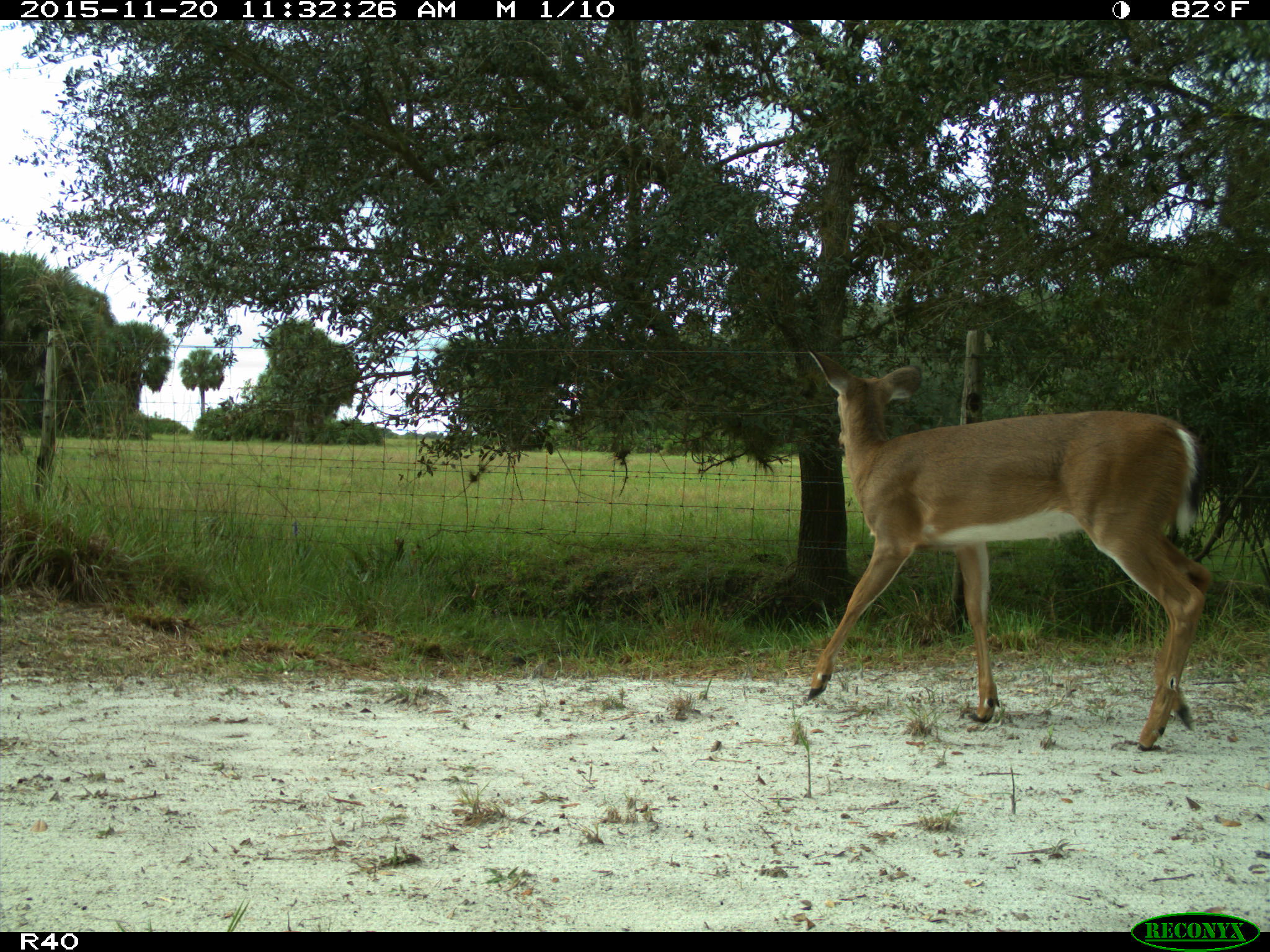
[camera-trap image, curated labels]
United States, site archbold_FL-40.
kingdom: Animalia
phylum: Chordata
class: Mammalia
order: Artiodactyla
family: Cervidae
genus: Odocoileus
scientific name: Odocoileus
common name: deer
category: unidentified deer